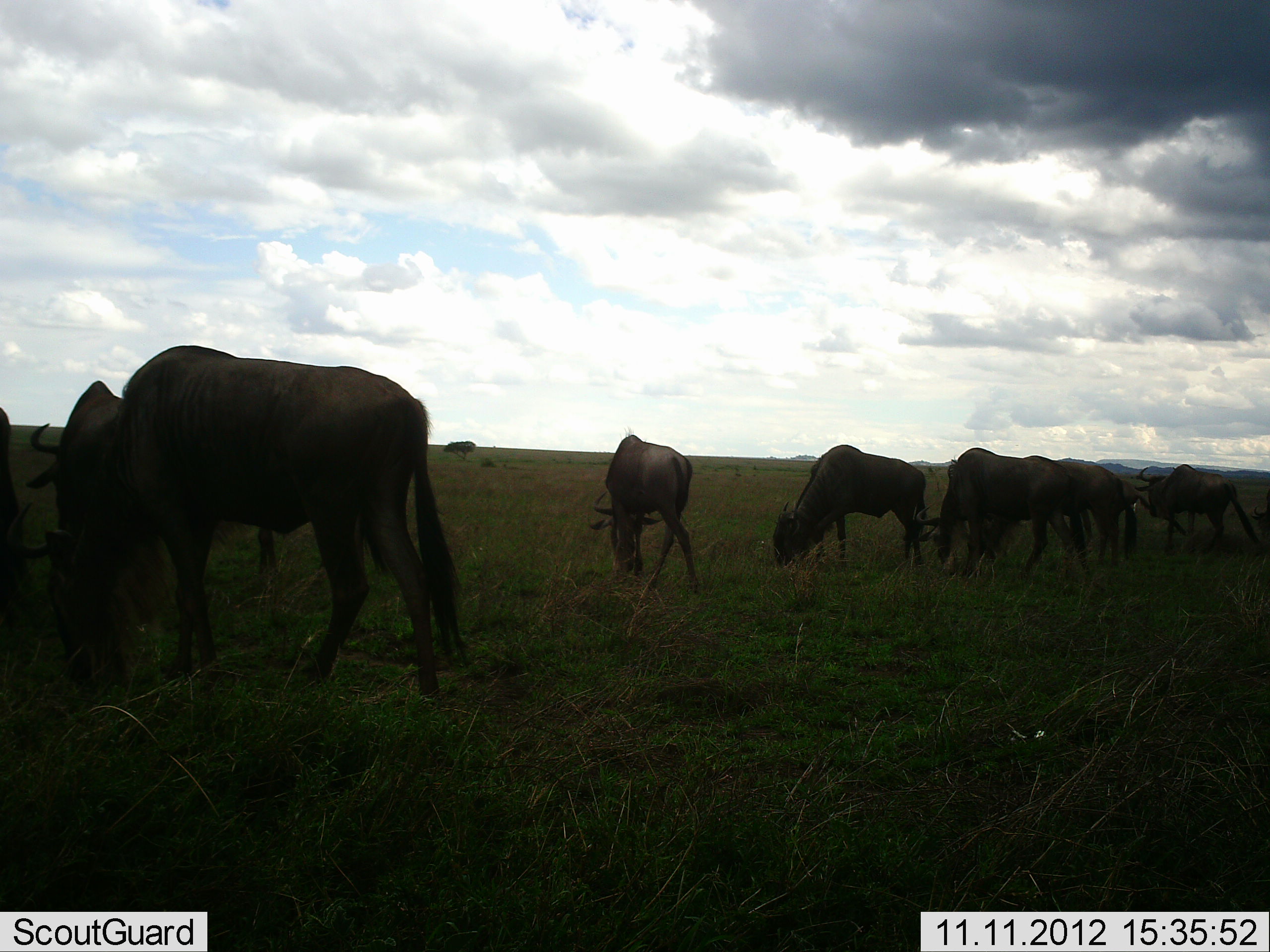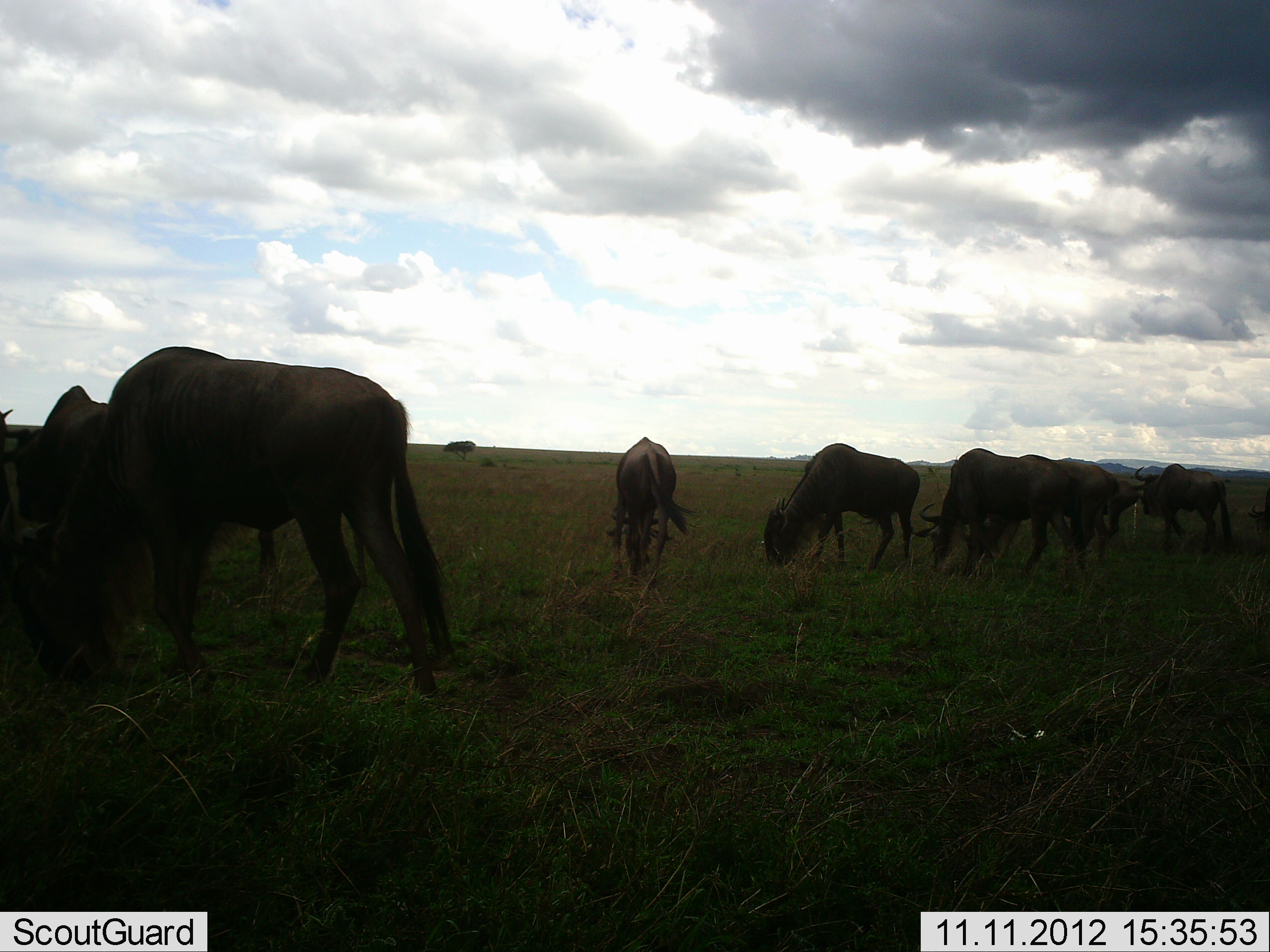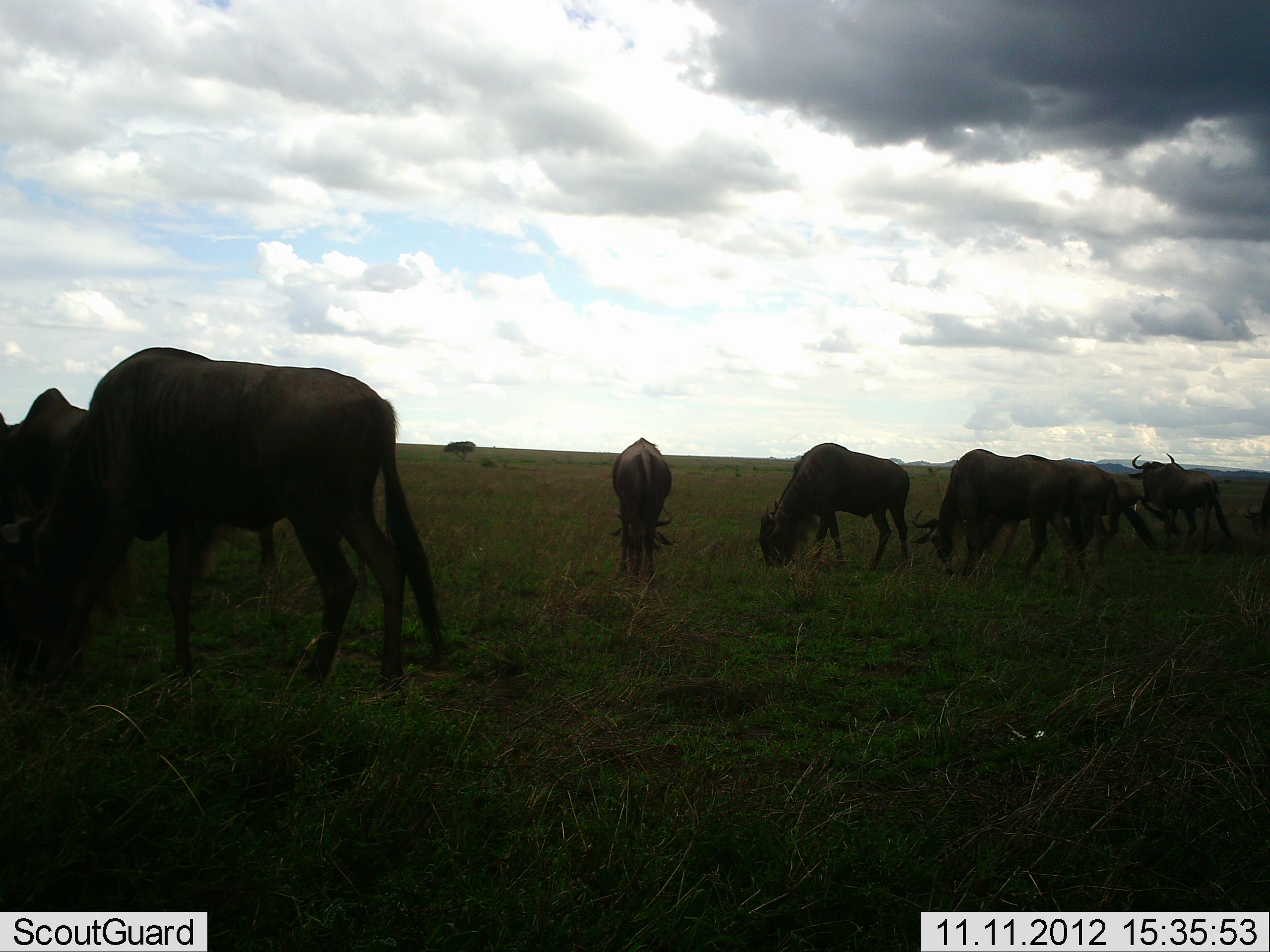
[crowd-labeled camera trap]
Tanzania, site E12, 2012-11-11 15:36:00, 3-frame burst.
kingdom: Animalia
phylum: Chordata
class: Mammalia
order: Artiodactyla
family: Bovidae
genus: Connochaetes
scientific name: Connochaetes taurinus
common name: blue wildebeest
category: wildebeest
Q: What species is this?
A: Wildebeest (blue wildebeest) (Connochaetes taurinus).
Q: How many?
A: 8.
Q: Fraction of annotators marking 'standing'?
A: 44%.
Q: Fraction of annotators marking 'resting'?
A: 0%.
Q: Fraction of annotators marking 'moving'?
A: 22%.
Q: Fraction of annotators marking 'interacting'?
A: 0%.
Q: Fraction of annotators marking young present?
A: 0%.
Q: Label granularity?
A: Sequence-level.